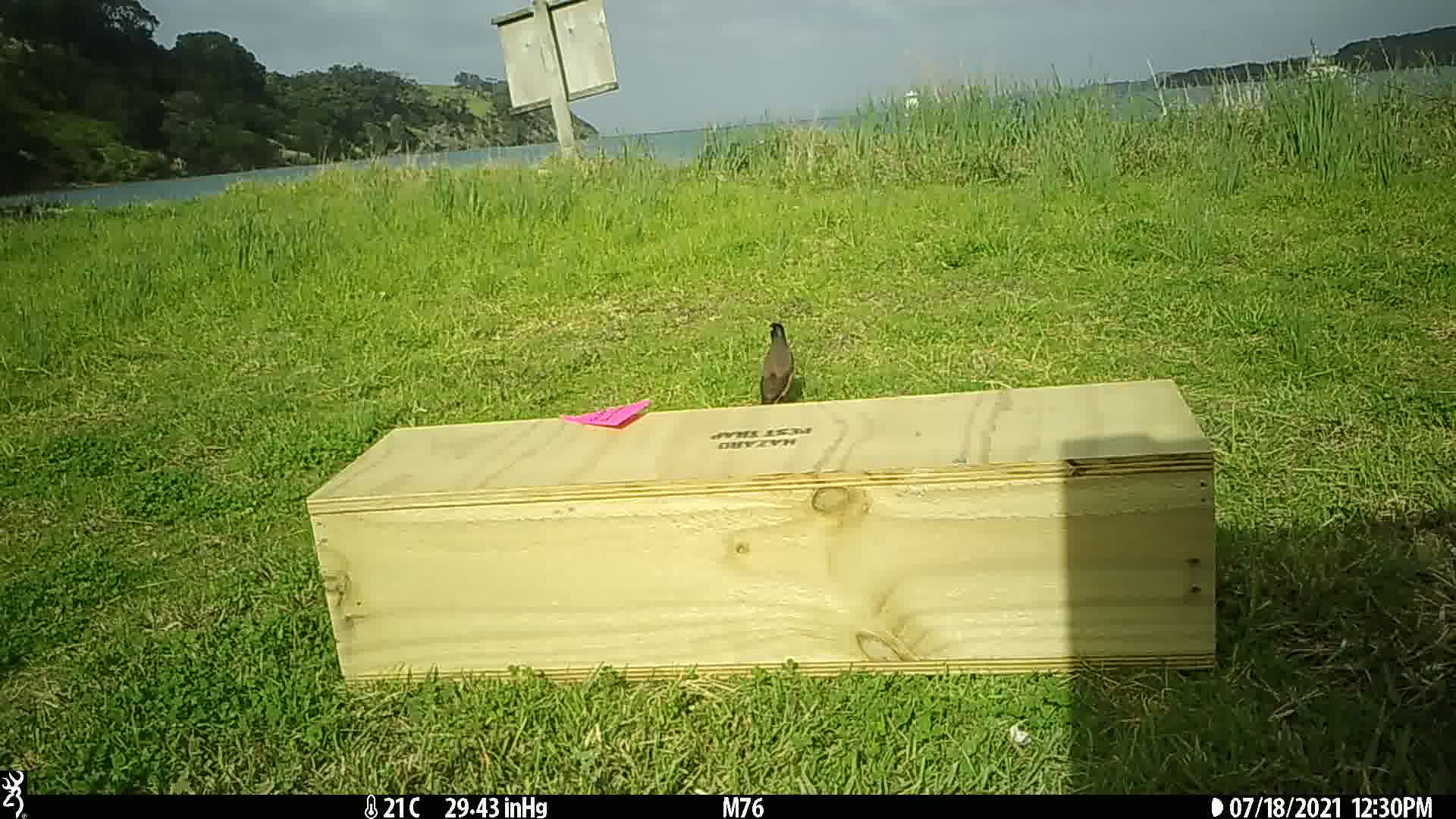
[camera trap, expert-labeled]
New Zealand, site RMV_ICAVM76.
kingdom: Animalia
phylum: Chordata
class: Aves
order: Passeriformes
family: Sturnidae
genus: Acridotheres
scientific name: Acridotheres tristis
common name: common myna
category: myna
Myna (common myna) (Acridotheres tristis).